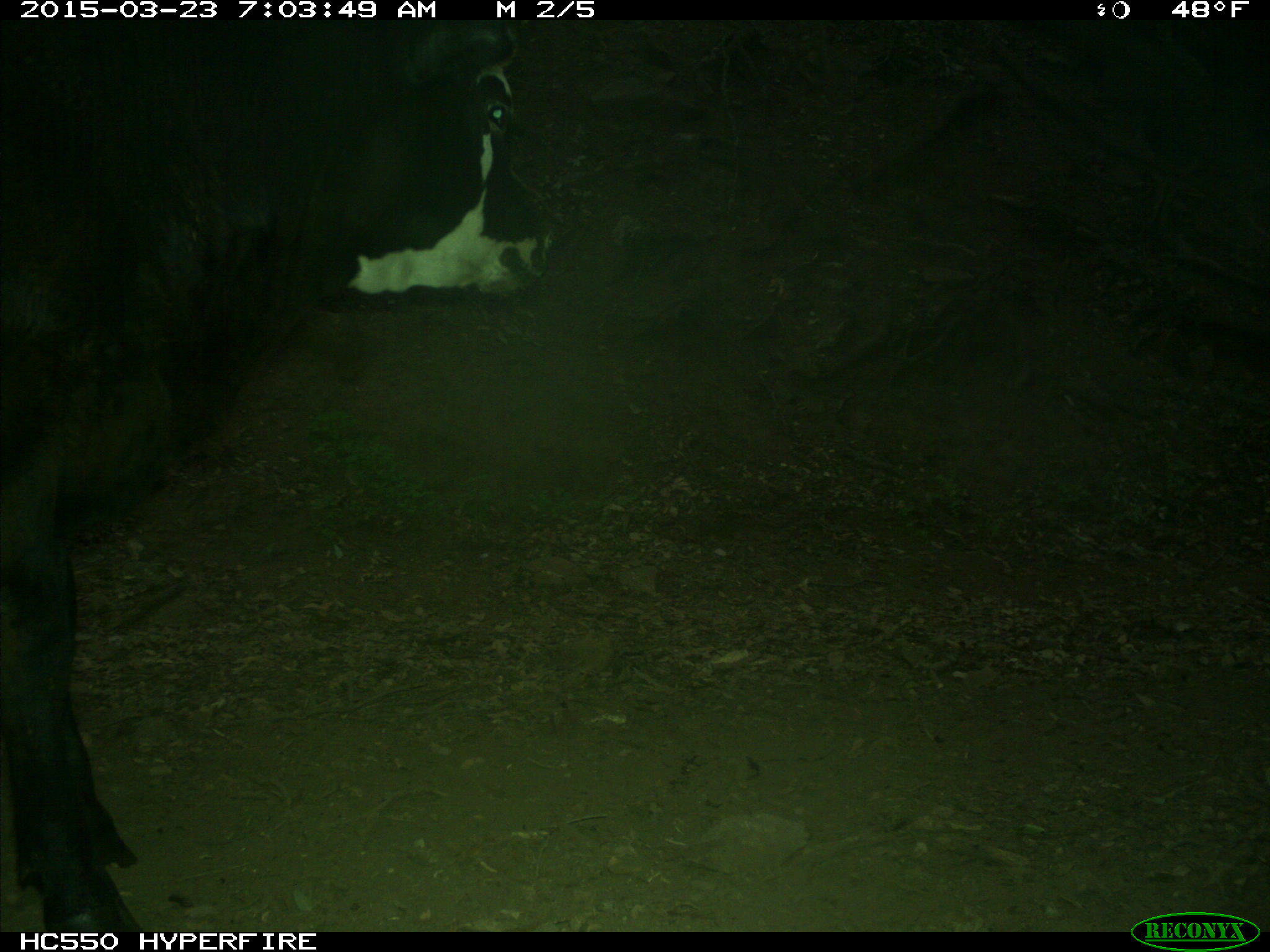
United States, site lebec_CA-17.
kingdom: Animalia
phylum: Chordata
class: Mammalia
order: Artiodactyla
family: Bovidae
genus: Bos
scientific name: Bos taurus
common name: domestic cow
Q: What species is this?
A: Bos taurus (domestic cow).